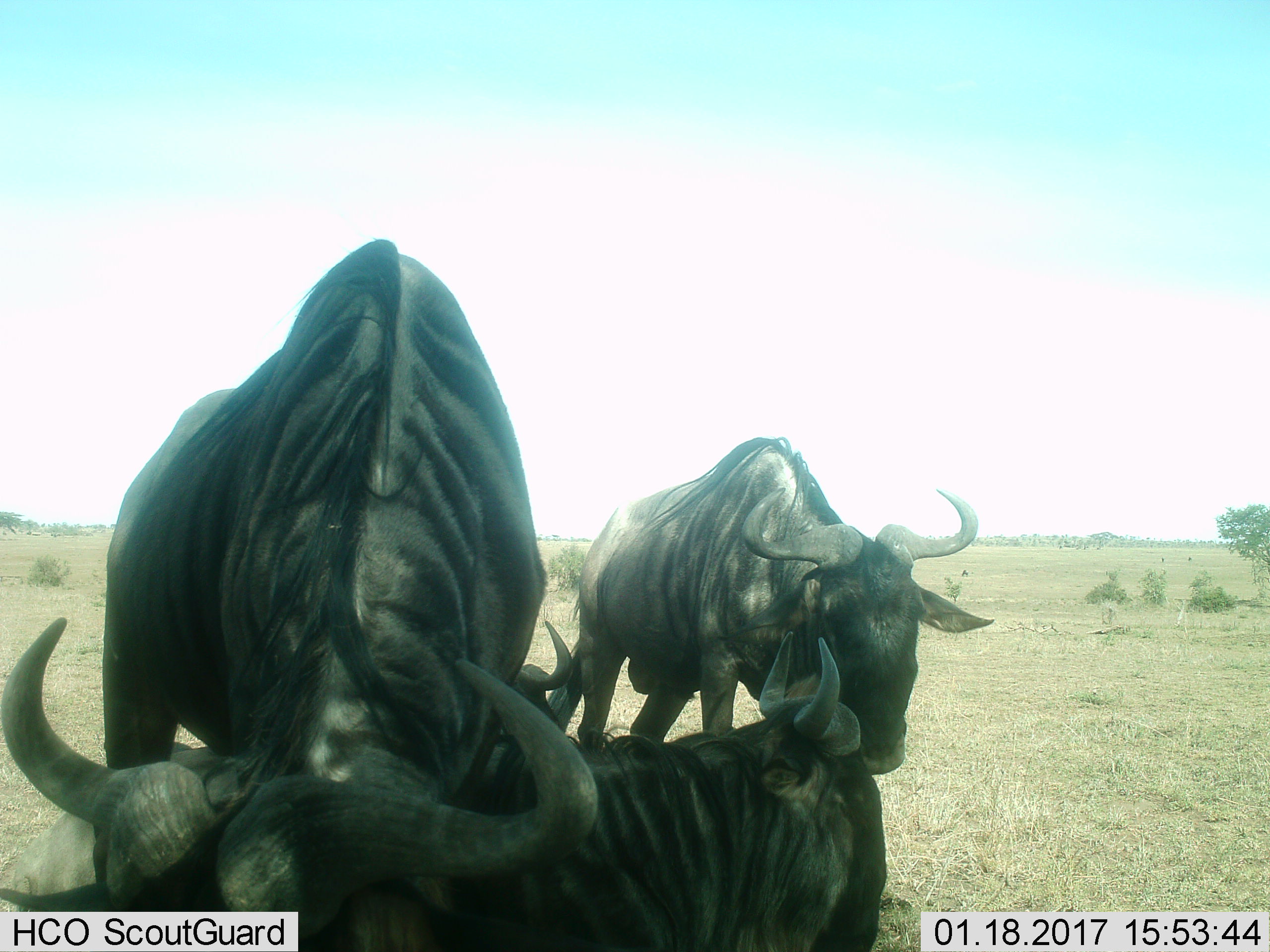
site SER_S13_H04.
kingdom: Animalia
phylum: Chordata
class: Mammalia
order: Artiodactyla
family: Bovidae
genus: Connochaetes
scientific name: Connochaetes taurinus taurinus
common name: blue wildebeest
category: wildebeestblue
Wildebeestblue (blue wildebeest) (Connochaetes taurinus taurinus), count 4. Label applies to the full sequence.